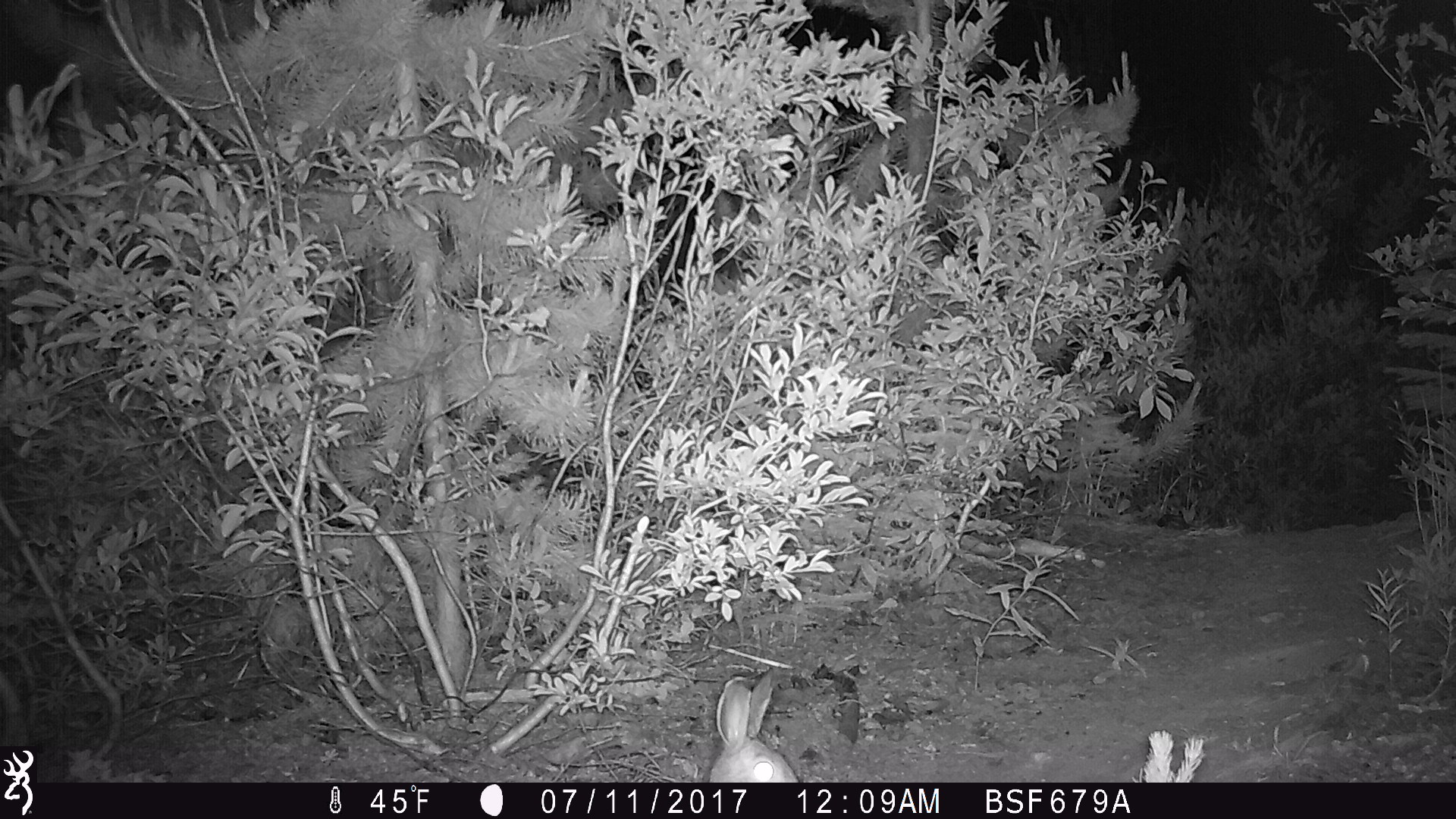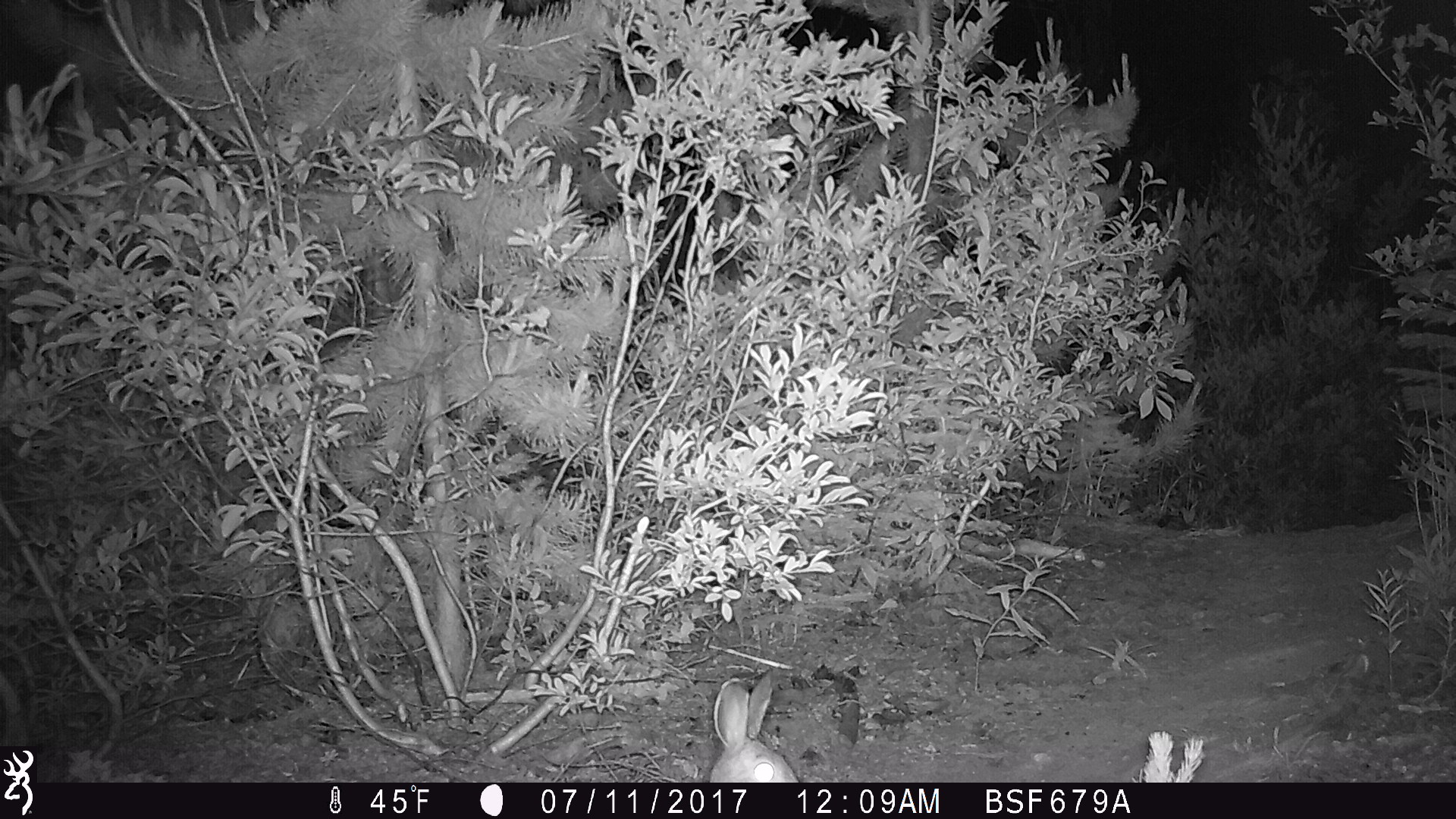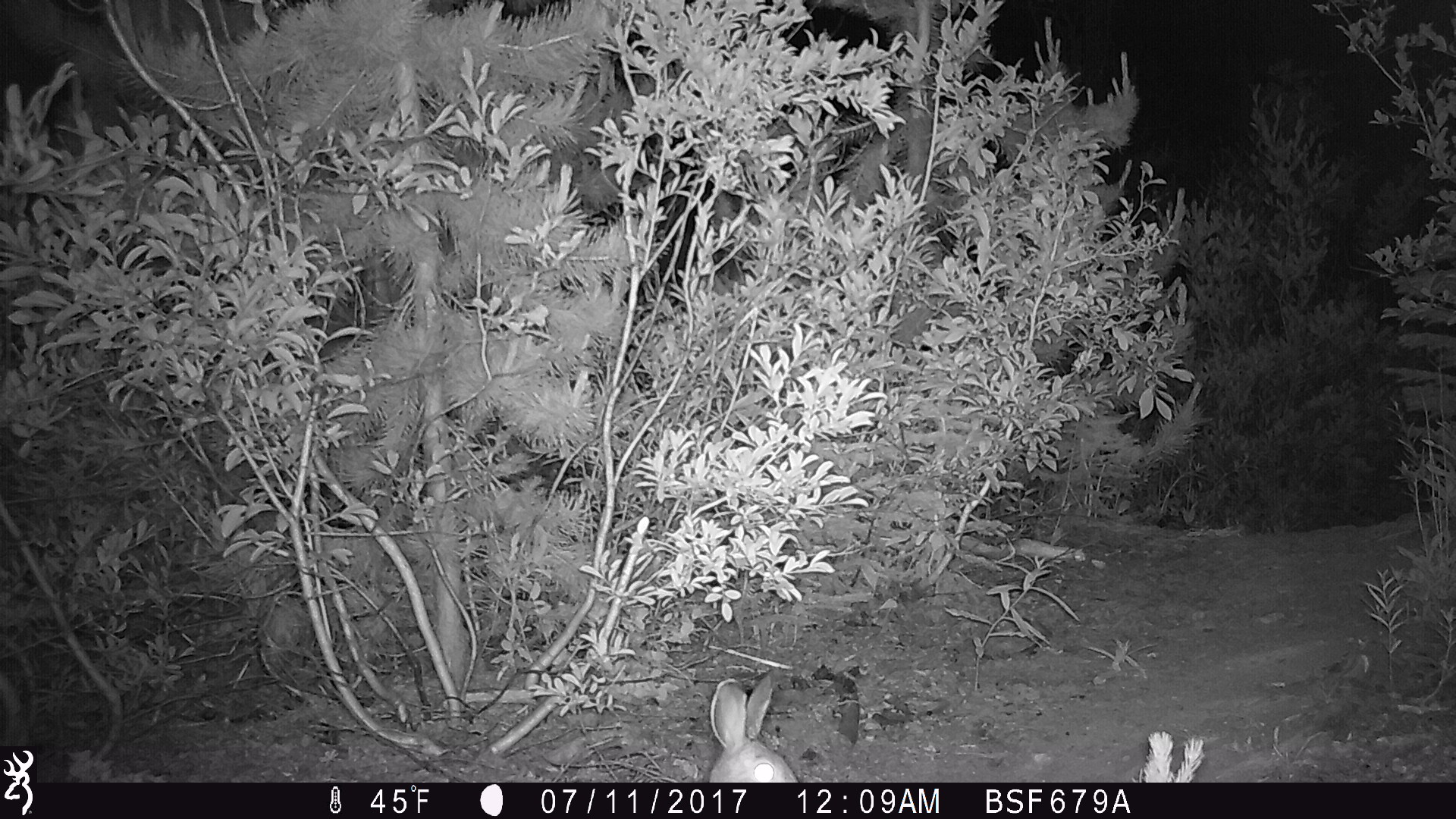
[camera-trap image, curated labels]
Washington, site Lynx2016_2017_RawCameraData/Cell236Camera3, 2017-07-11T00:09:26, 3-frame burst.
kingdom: Animalia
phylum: Chordata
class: Mammalia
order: Lagomorpha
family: Leporidae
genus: Lepus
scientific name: Lepus americanus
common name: snowshoe hare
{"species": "Lepus americanus (snowshoe hare)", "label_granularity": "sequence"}